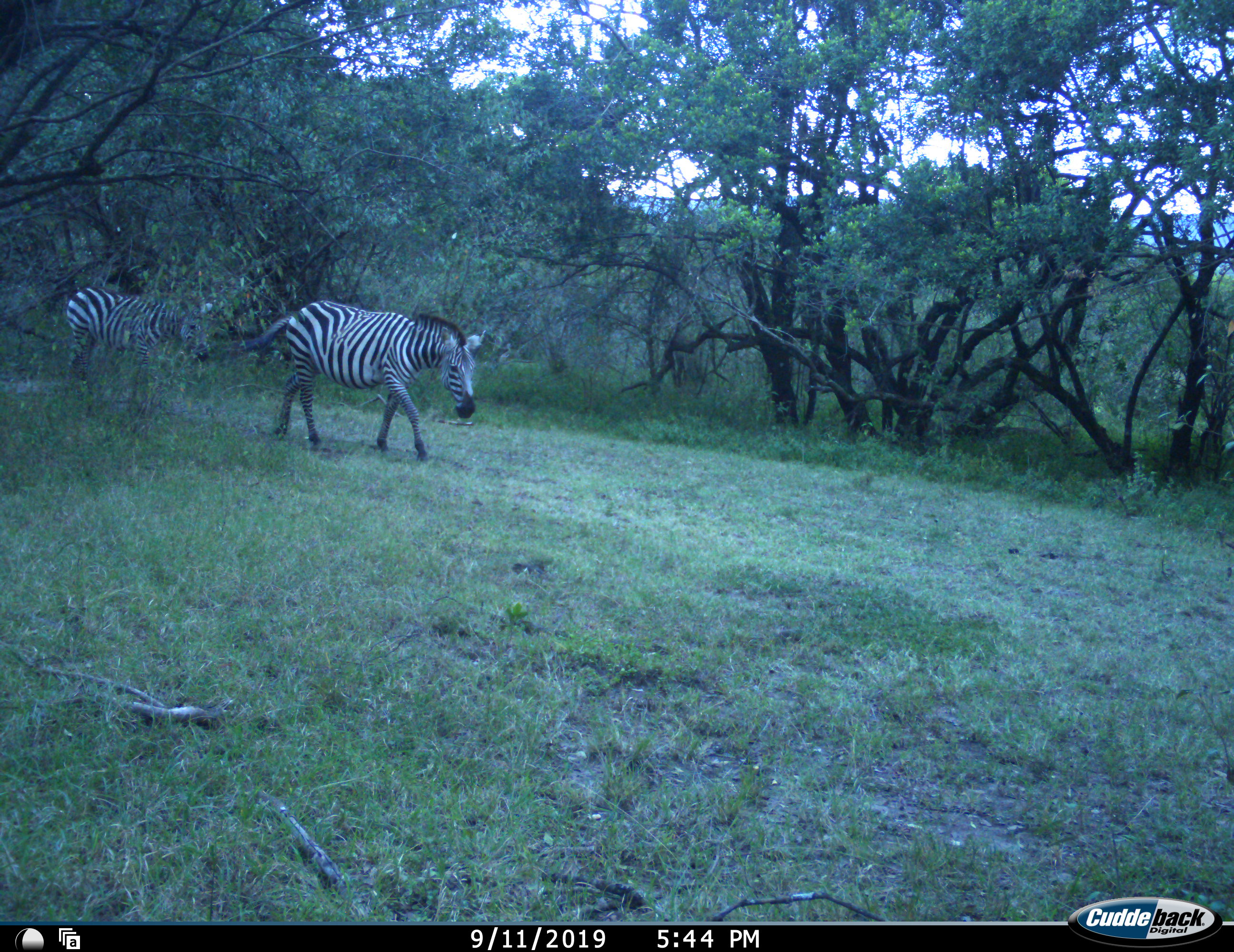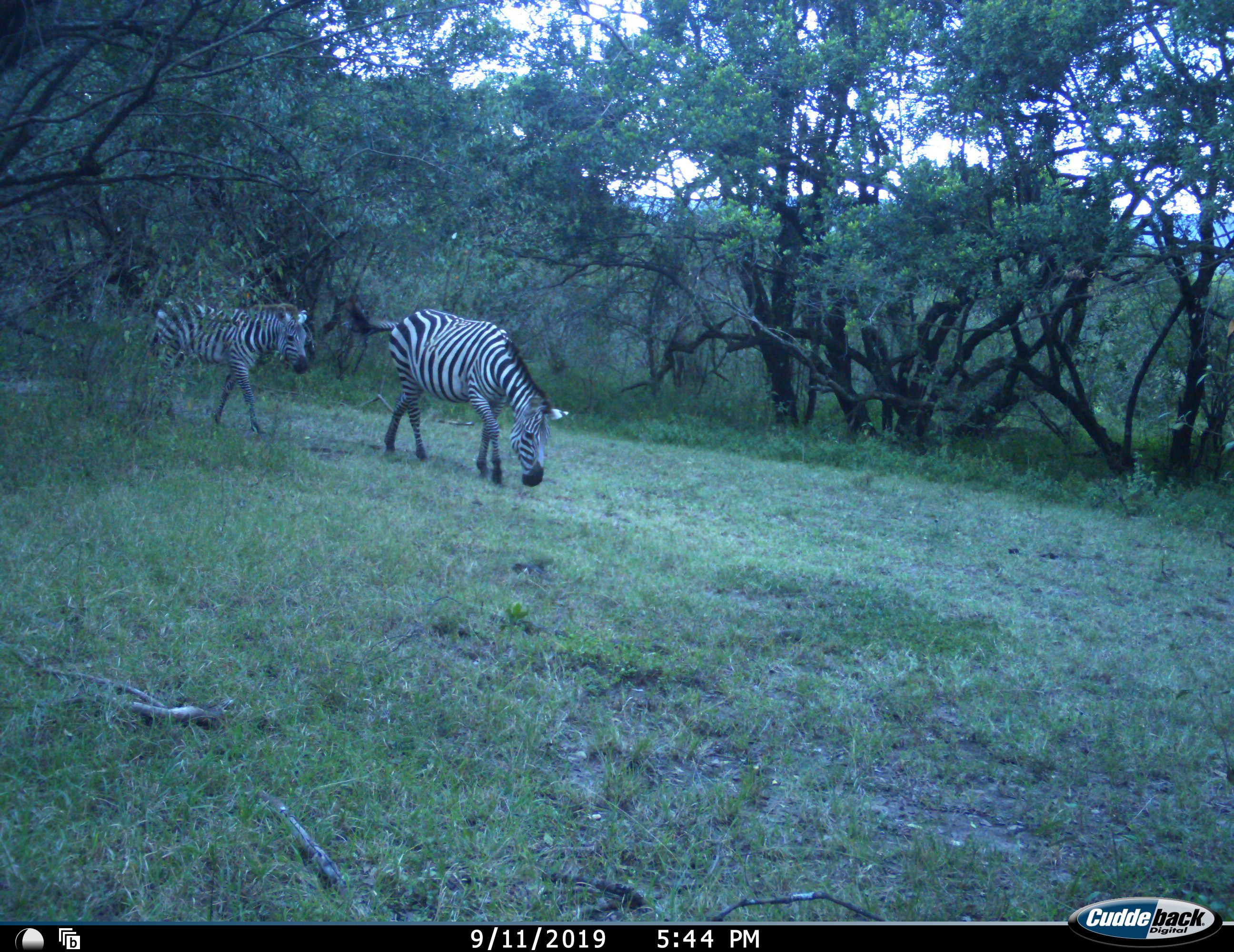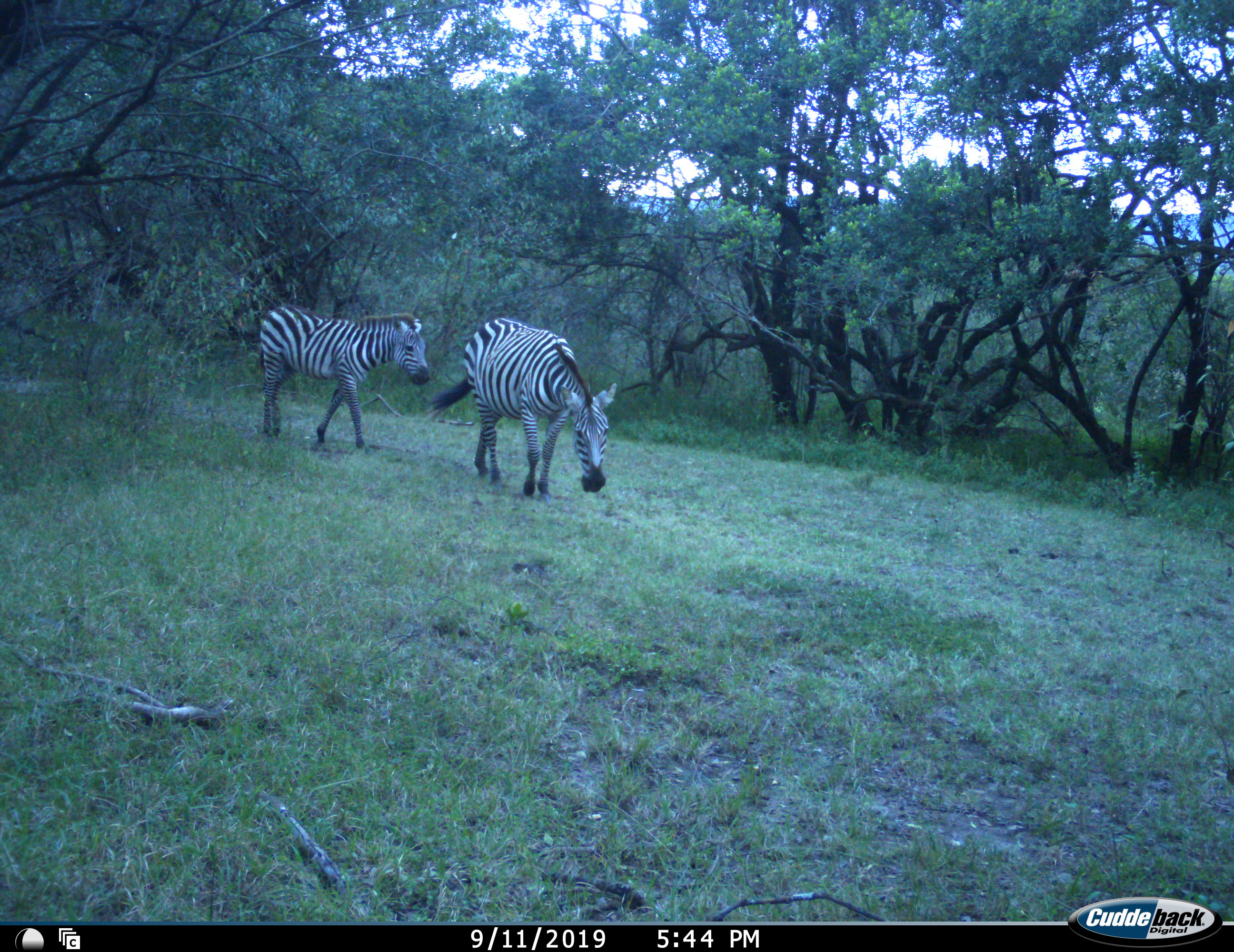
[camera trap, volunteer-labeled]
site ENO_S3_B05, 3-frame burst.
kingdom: Animalia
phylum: Chordata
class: Mammalia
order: Perissodactyla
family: Equidae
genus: Equus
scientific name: Equus quagga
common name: plains zebra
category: zebraplains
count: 2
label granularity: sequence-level